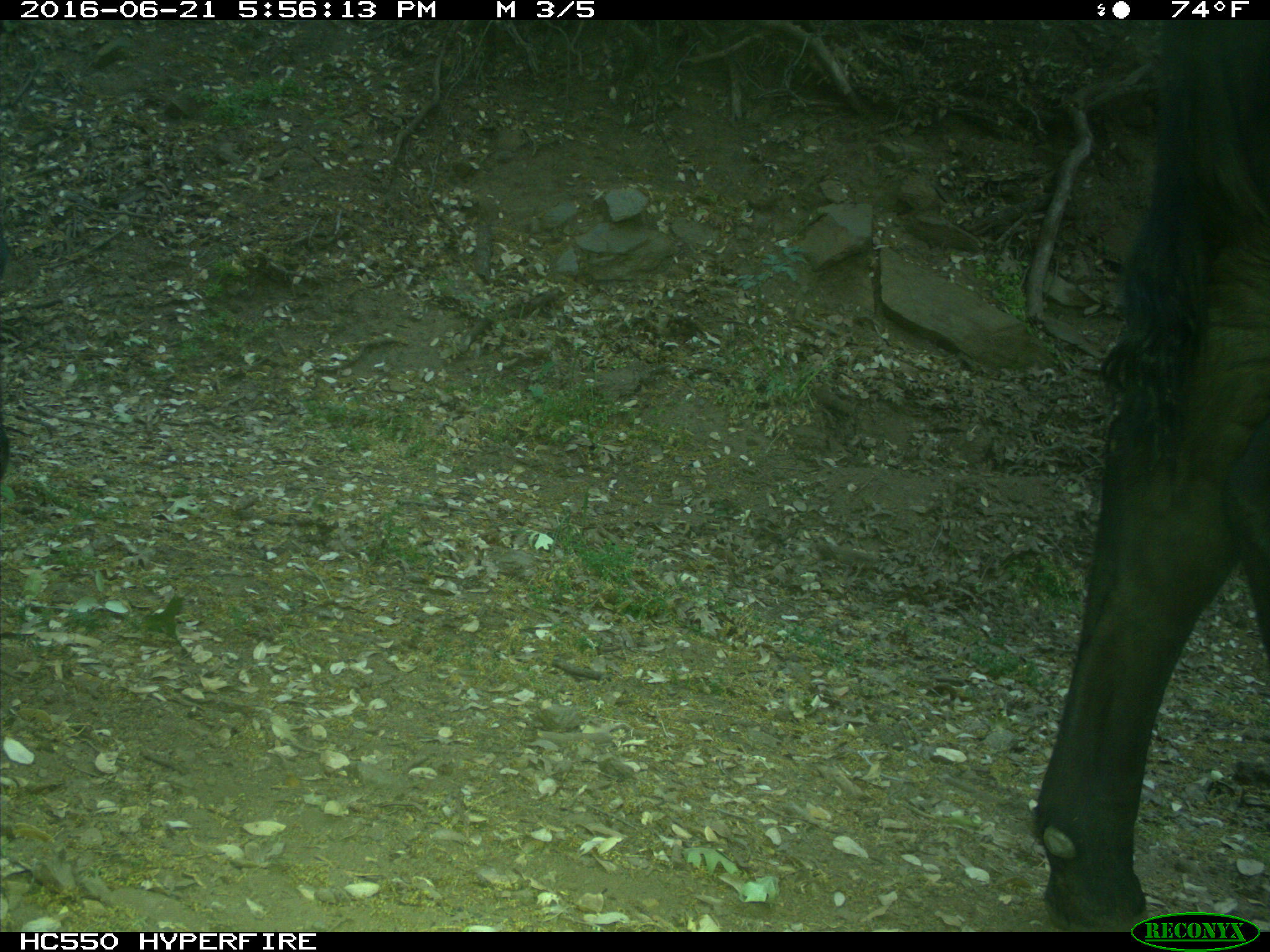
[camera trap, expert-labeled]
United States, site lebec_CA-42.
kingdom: Animalia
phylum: Chordata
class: Mammalia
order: Artiodactyla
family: Bovidae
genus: Bos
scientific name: Bos taurus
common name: domestic cow